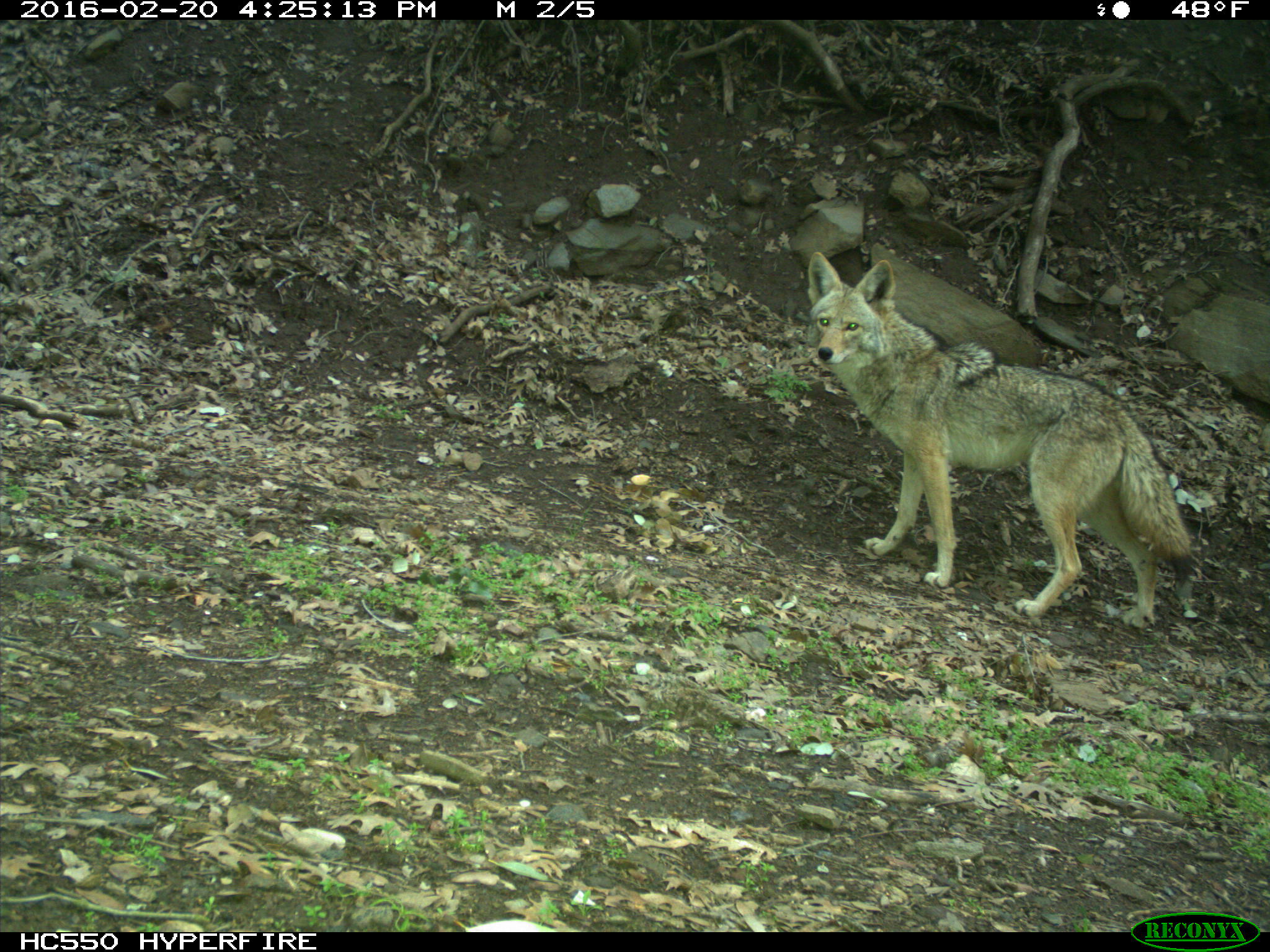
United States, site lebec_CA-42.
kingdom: Animalia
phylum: Chordata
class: Mammalia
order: Carnivora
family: Canidae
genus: Canis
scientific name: Canis latrans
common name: coyote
Canis latrans (coyote).